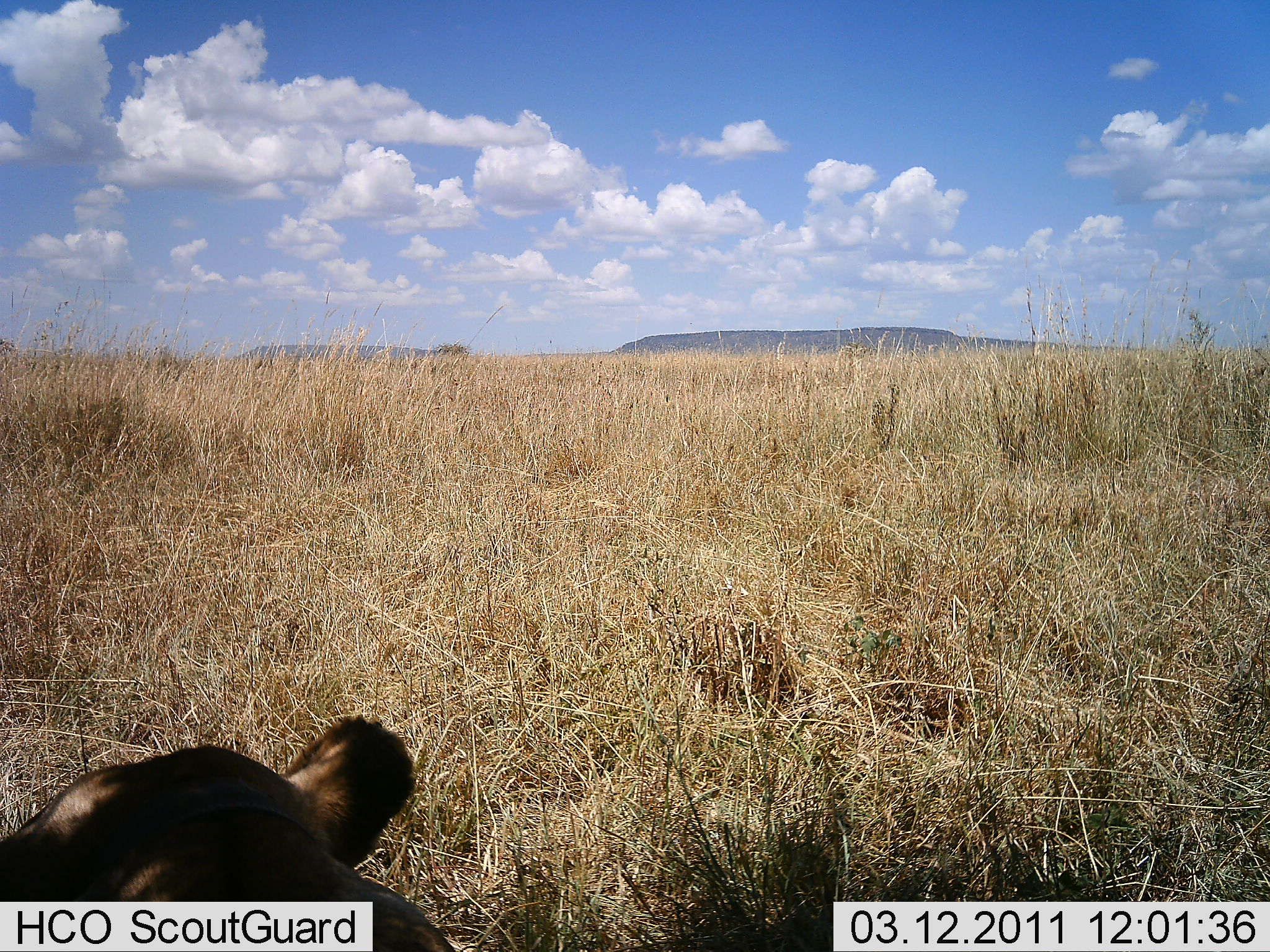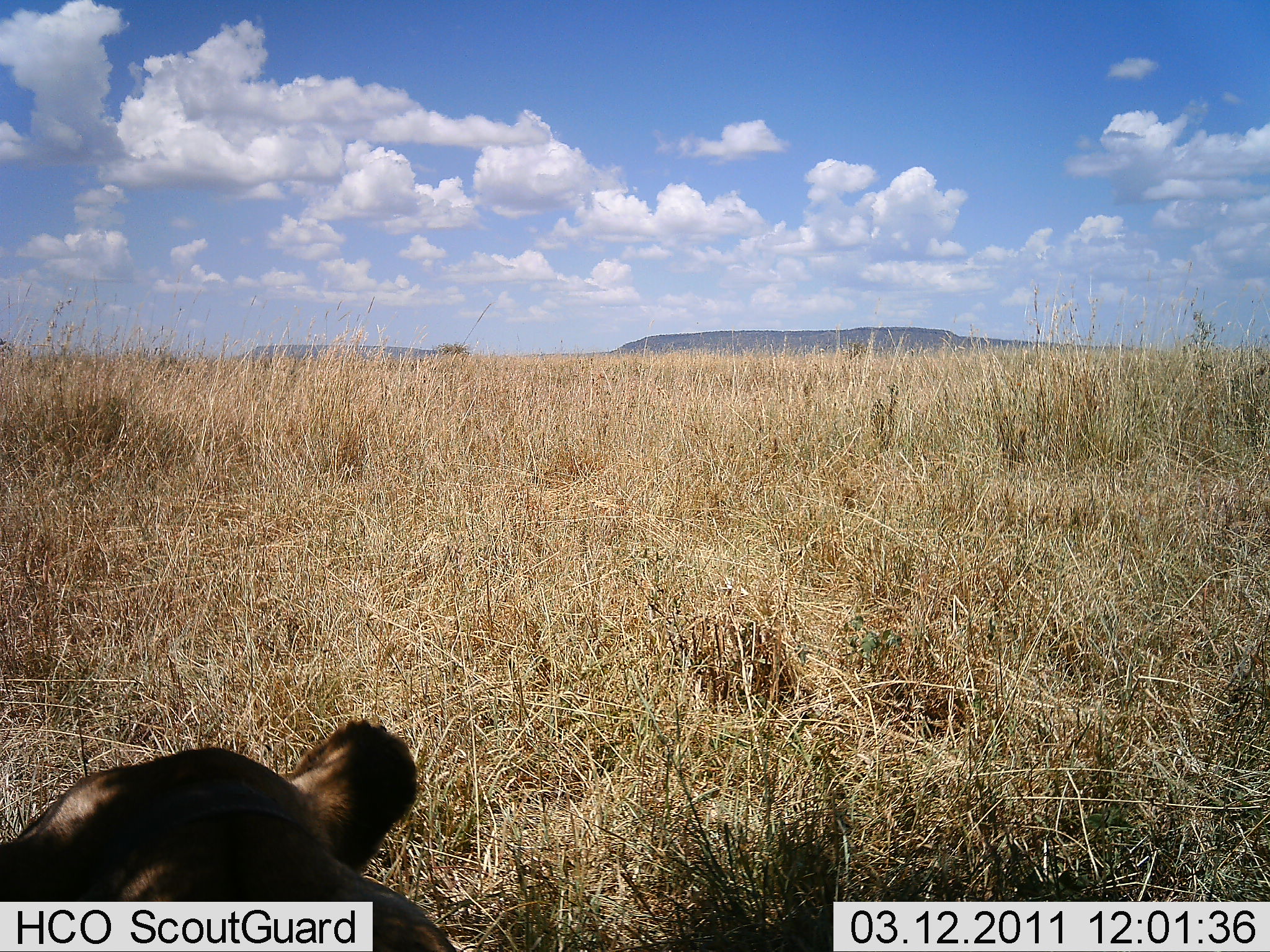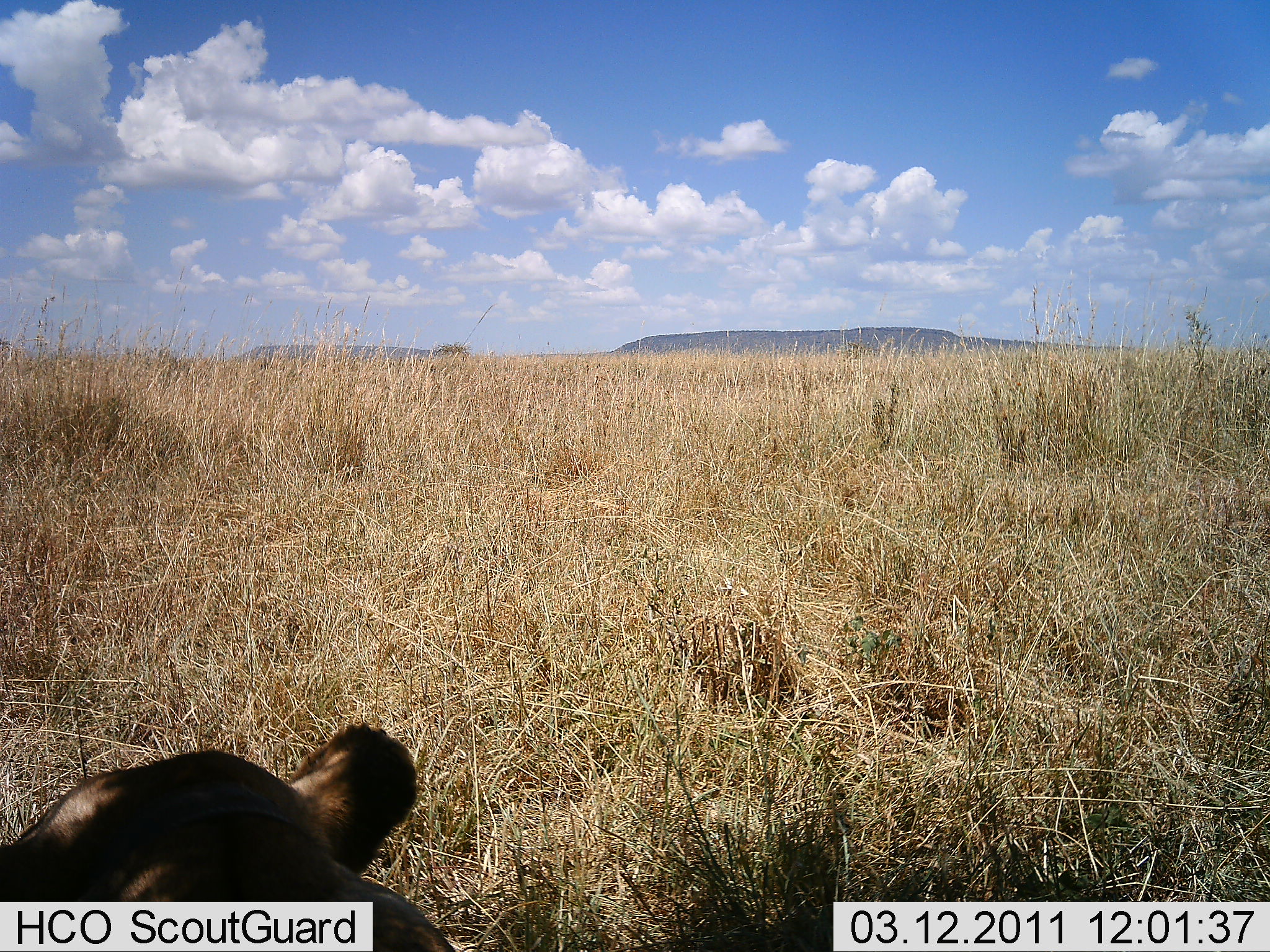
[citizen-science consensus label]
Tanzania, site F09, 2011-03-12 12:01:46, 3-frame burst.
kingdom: Animalia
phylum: Chordata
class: Mammalia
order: Carnivora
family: Felidae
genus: Panthera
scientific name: Panthera leo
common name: lion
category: lionfemale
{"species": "lionfemale (lion) (Panthera leo)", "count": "1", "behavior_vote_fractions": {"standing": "9%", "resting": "100%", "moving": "0%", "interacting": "0%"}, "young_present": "0%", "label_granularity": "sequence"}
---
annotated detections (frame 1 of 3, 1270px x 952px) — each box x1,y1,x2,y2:
animal: 143,714,414,759